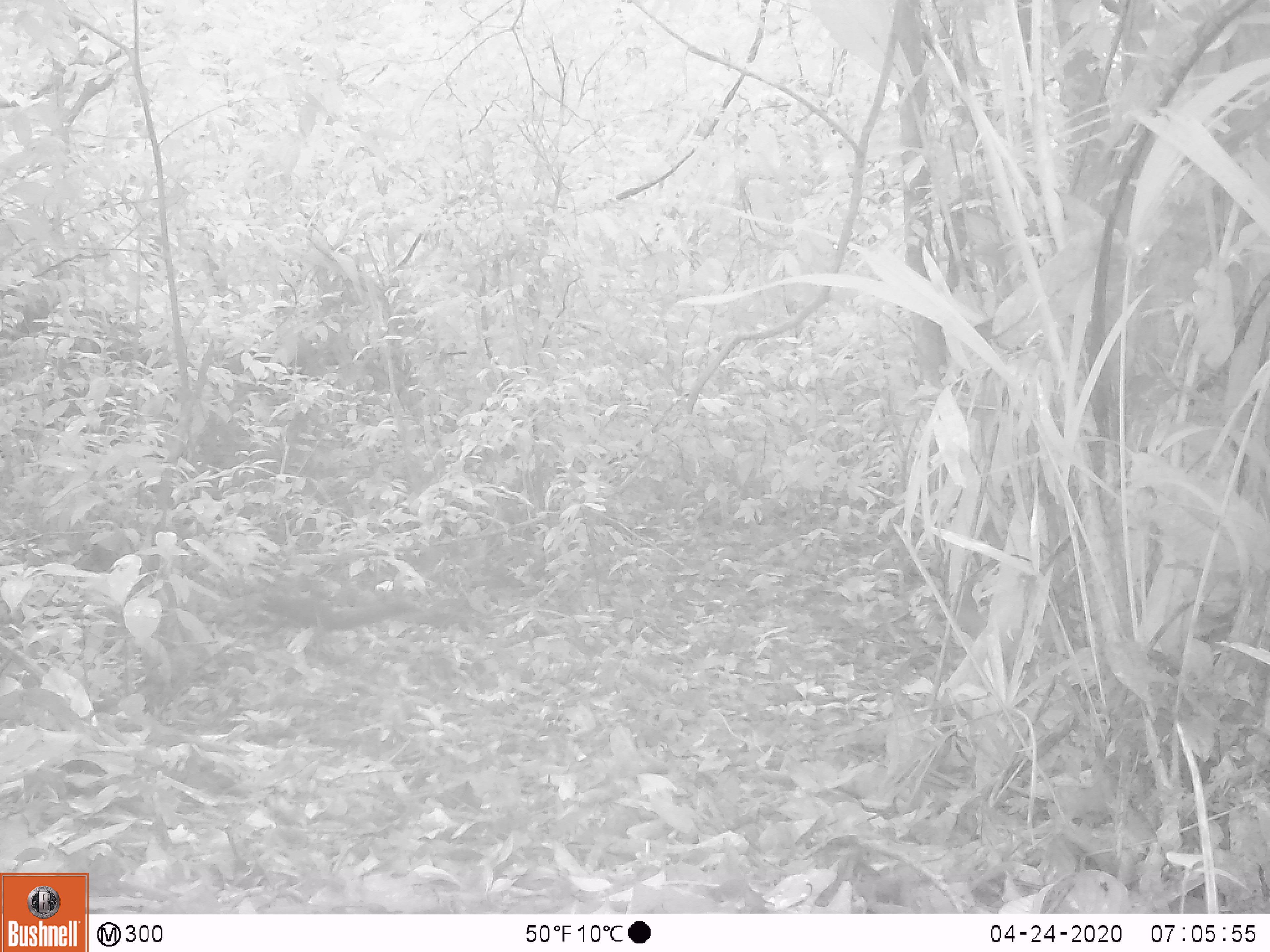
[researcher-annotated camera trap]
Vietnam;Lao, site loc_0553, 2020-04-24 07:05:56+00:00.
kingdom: Animalia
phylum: Chordata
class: Mammalia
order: Rodentia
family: Sciuridae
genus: Sciurus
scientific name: Sciurus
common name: squirrel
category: unidentified squirrel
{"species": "unidentified squirrel (squirrel) (Sciurus)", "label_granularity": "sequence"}